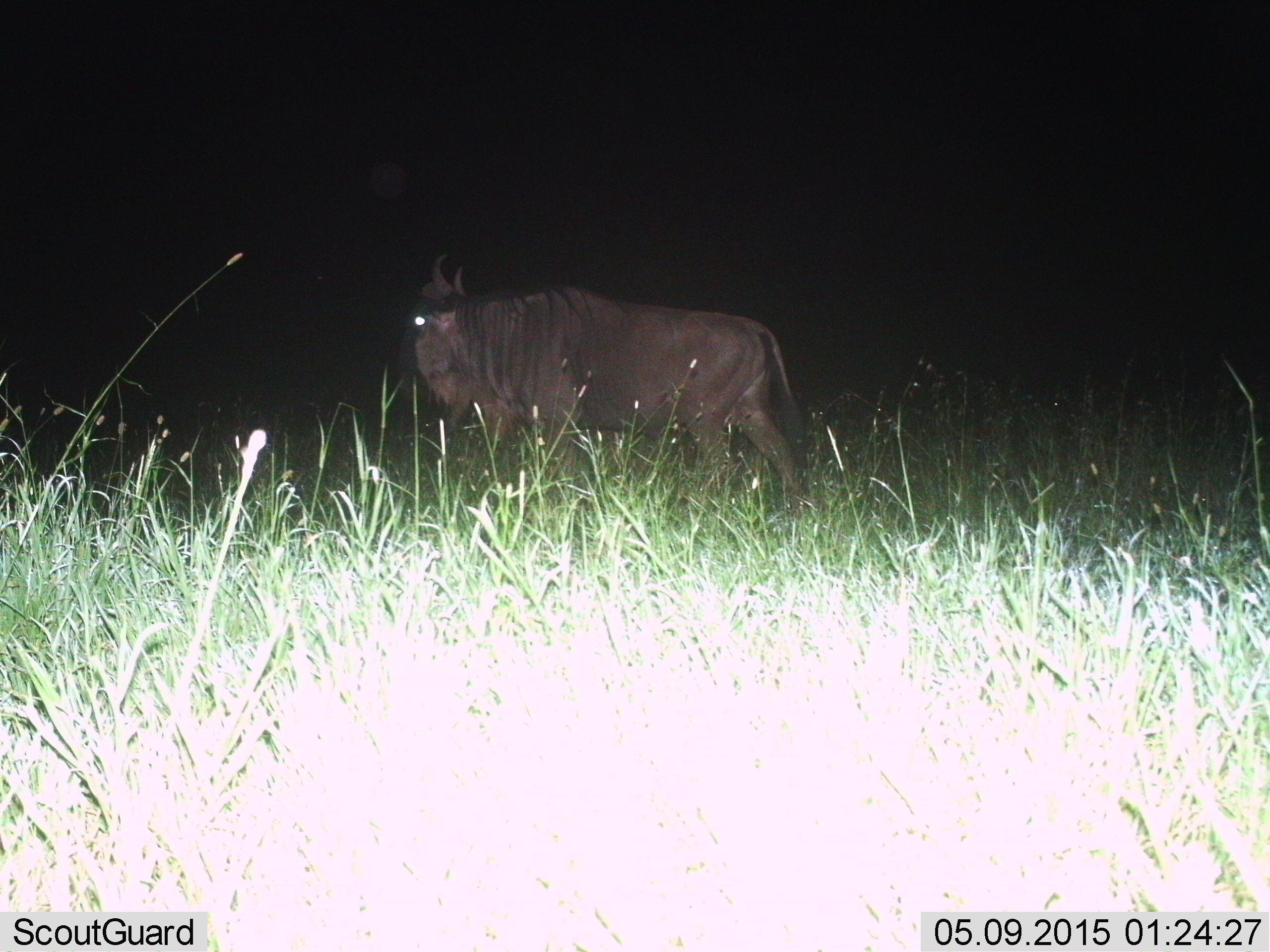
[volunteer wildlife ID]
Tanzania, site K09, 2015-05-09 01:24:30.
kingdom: Animalia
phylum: Chordata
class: Mammalia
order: Artiodactyla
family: Bovidae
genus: Connochaetes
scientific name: Connochaetes taurinus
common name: blue wildebeest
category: wildebeest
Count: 1.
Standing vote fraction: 20%.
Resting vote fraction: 0%.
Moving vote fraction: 80%.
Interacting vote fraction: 0%.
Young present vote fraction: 0%.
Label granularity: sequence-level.